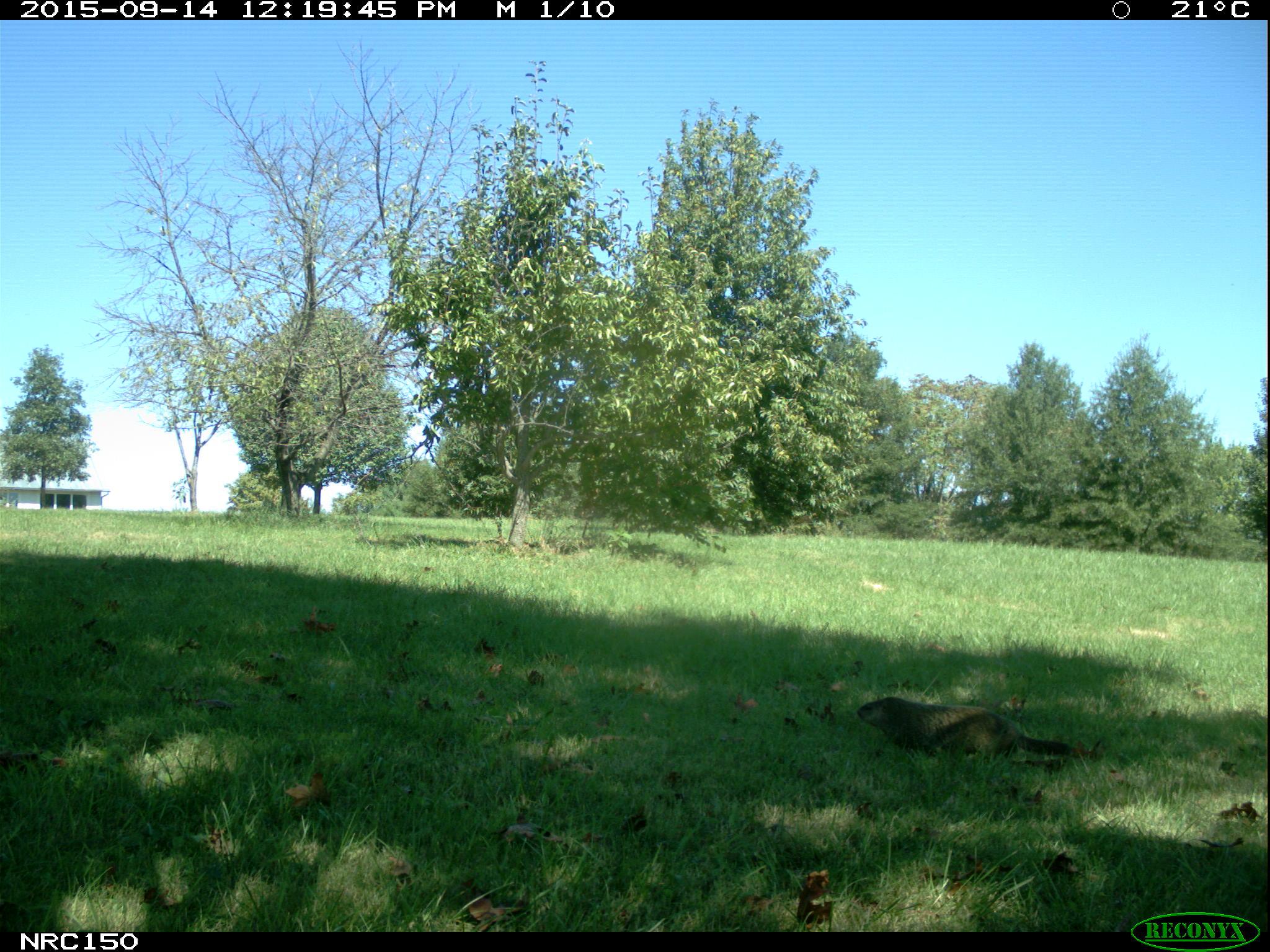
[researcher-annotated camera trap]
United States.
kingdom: Animalia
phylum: Chordata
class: Mammalia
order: Rodentia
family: Sciuridae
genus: Marmota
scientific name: Marmota monax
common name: woodchuck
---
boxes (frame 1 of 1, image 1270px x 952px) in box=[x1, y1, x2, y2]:
Woodchuck: box=[854, 692, 1094, 772]